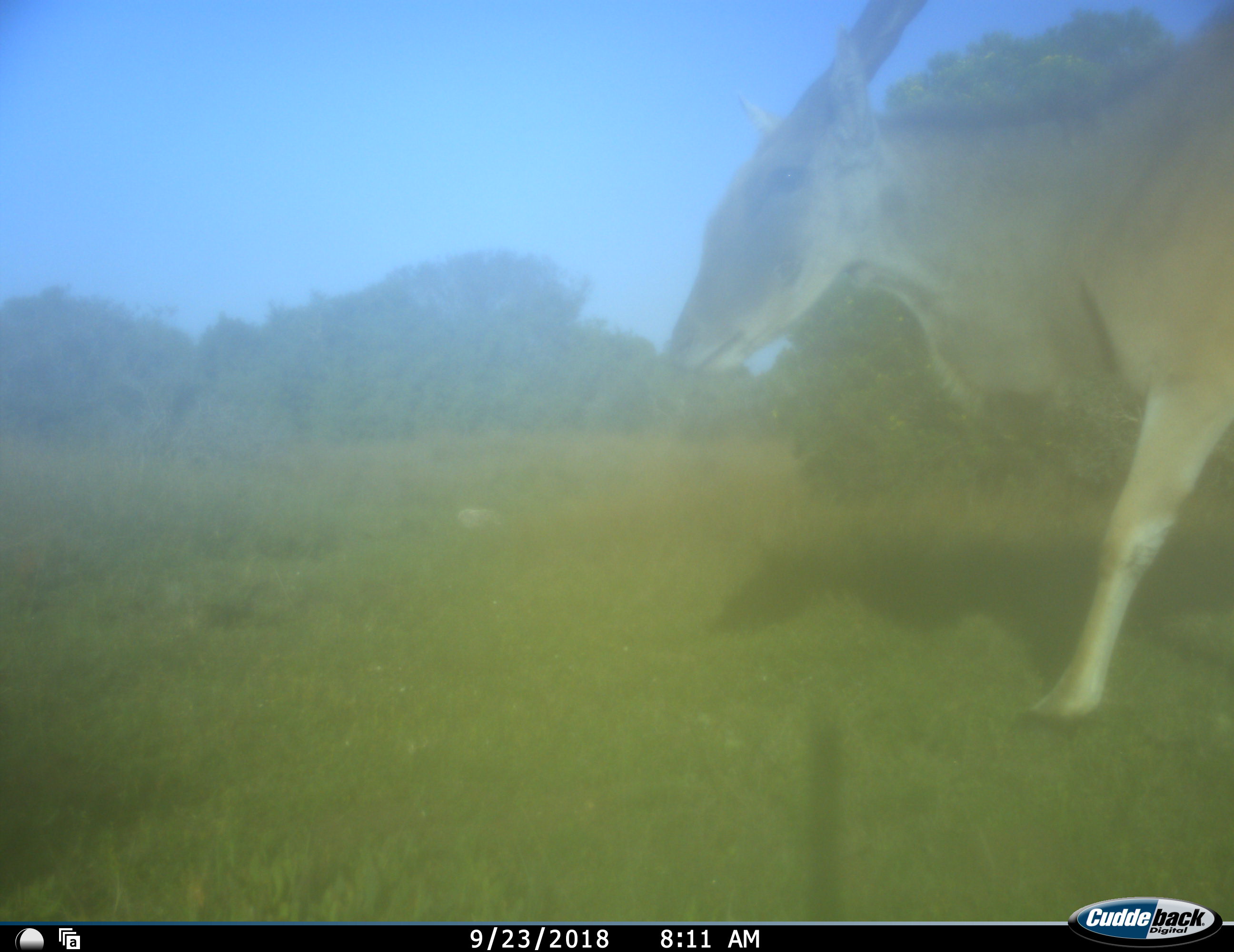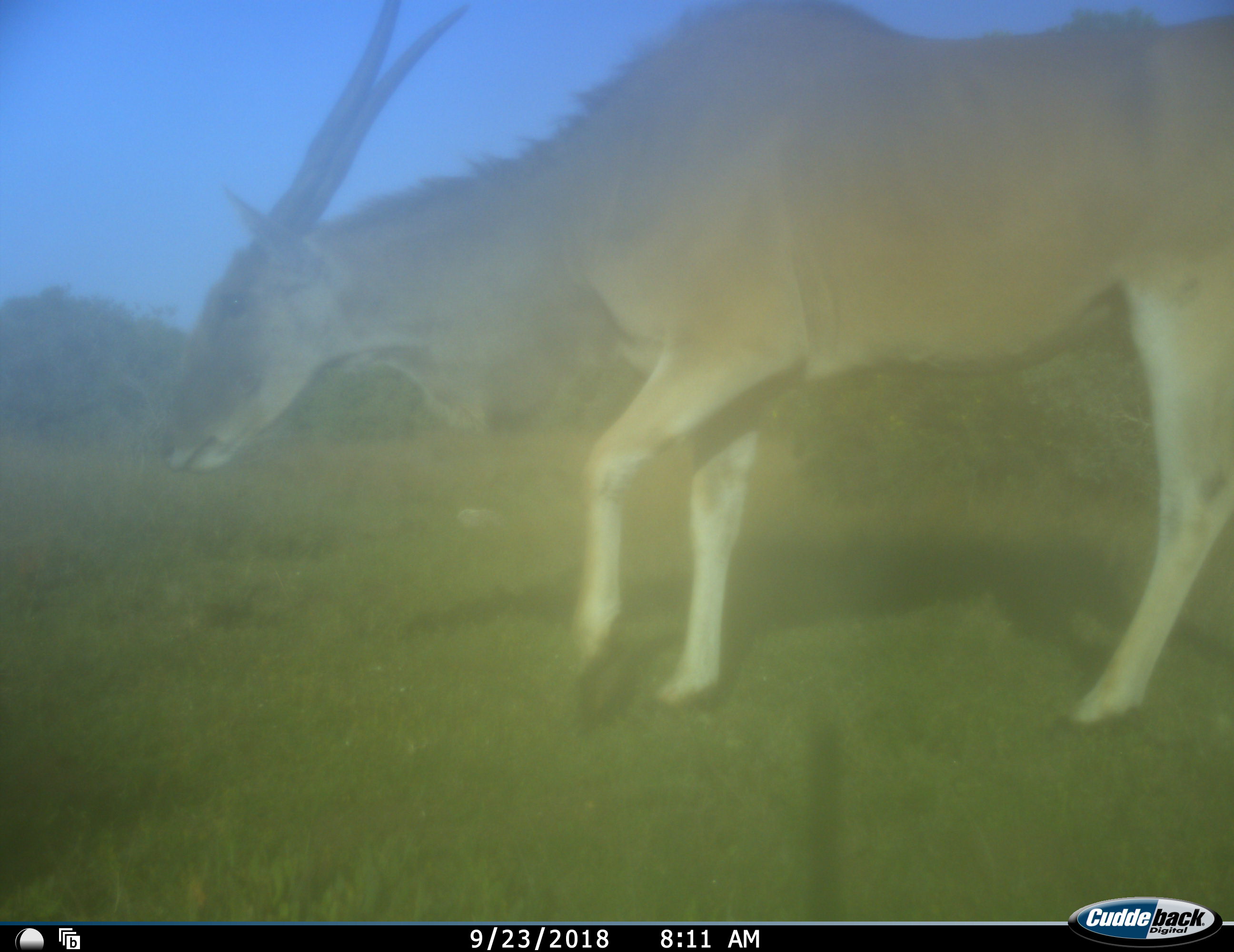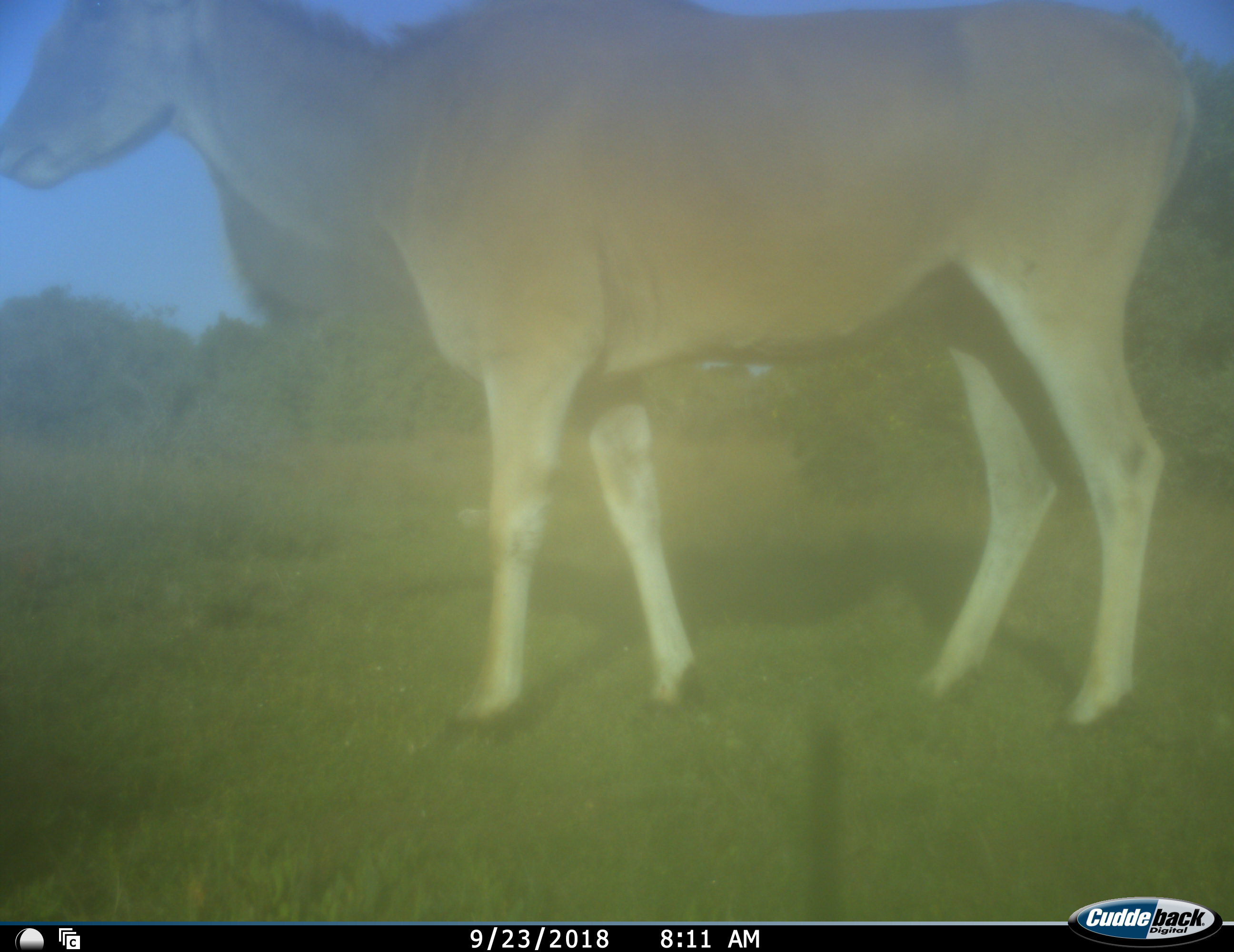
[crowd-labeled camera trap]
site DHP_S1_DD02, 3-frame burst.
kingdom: Animalia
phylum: Chordata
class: Mammalia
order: Artiodactyla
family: Bovidae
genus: Tragelaphus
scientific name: Tragelaphus oryx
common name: eland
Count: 1.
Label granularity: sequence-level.